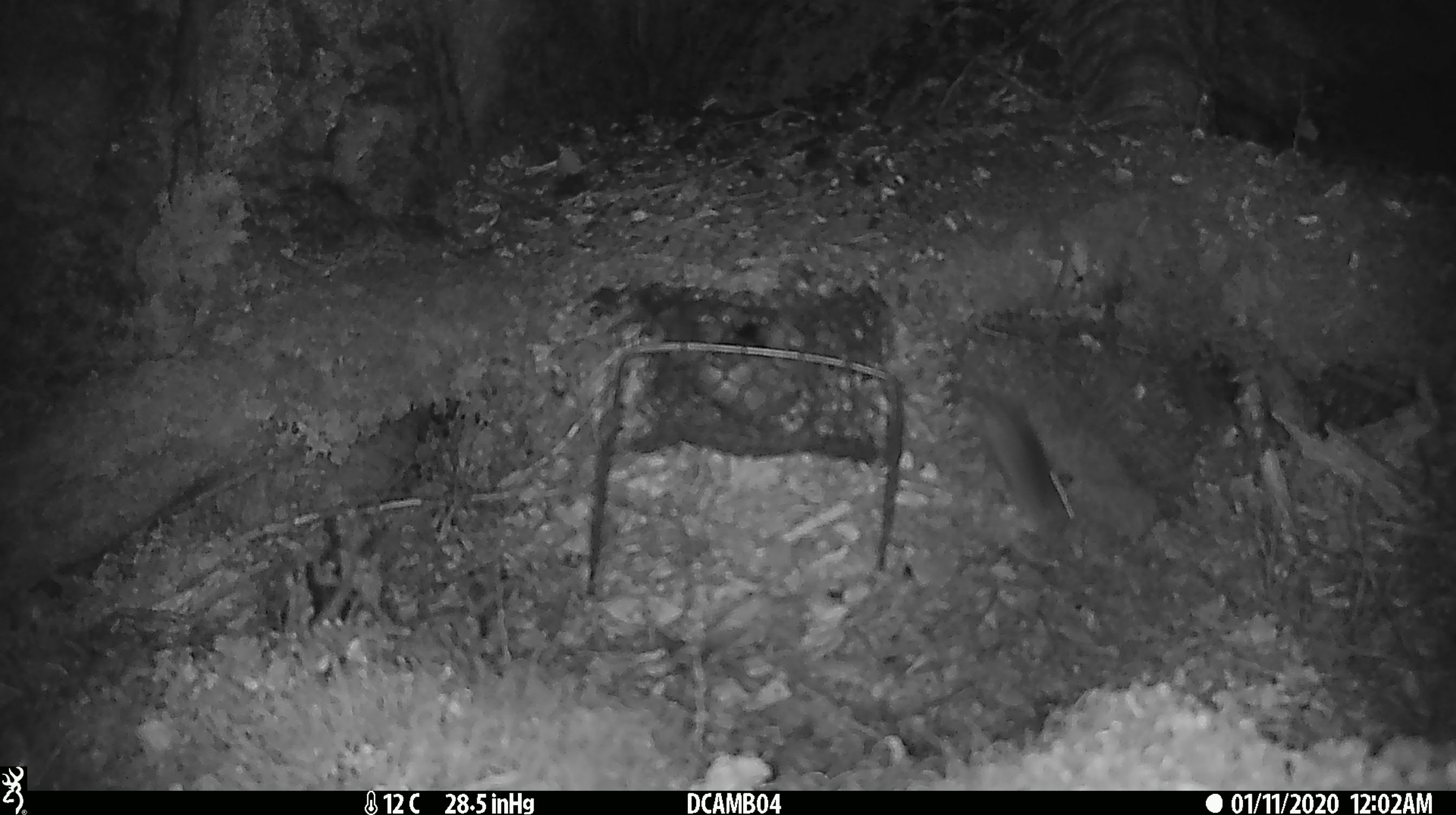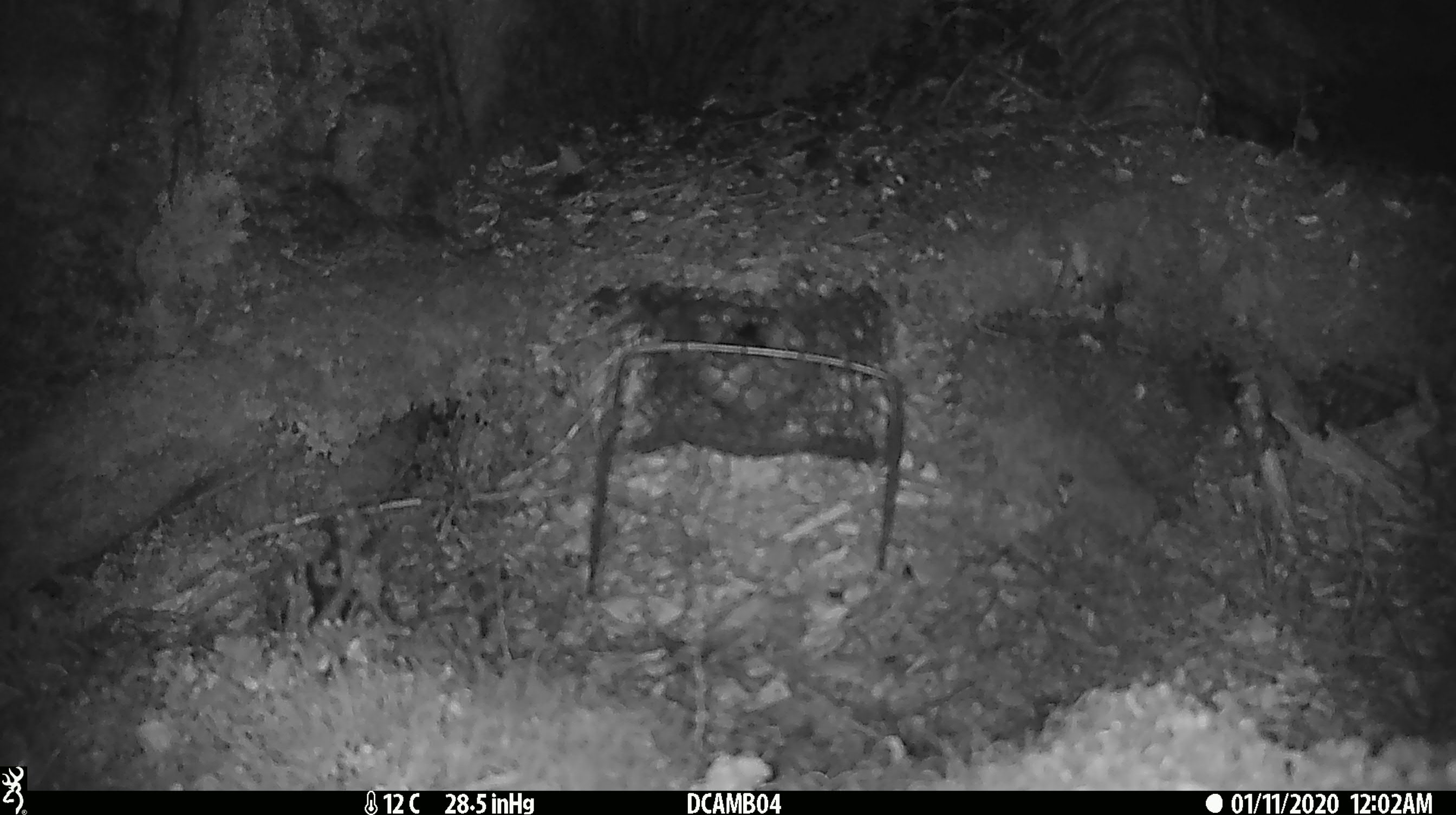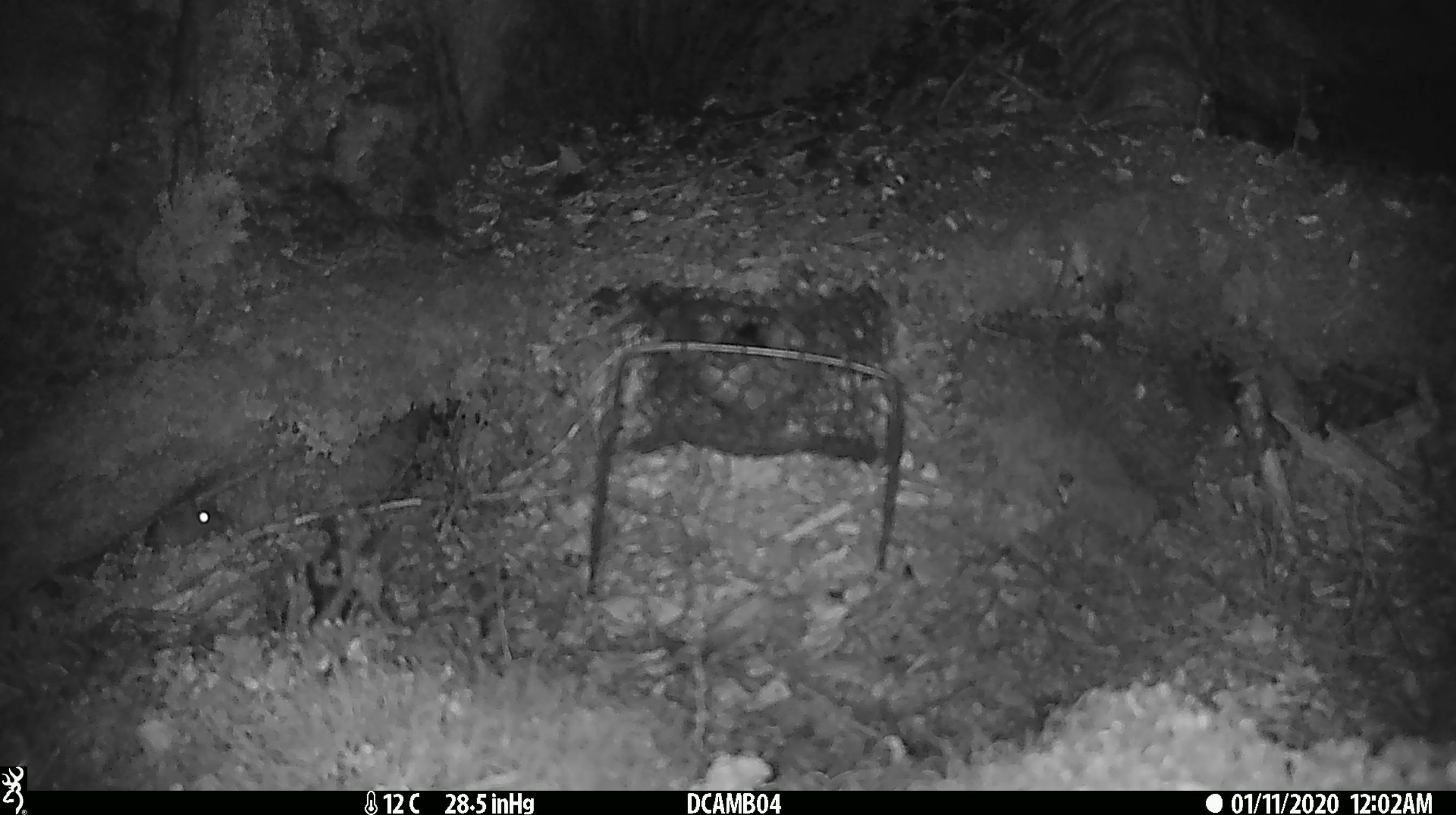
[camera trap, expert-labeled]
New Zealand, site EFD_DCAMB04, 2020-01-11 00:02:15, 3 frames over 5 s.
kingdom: Animalia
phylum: Chordata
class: Mammalia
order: Rodentia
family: Muridae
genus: Mus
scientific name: Mus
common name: mouse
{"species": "mouse (Mus)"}